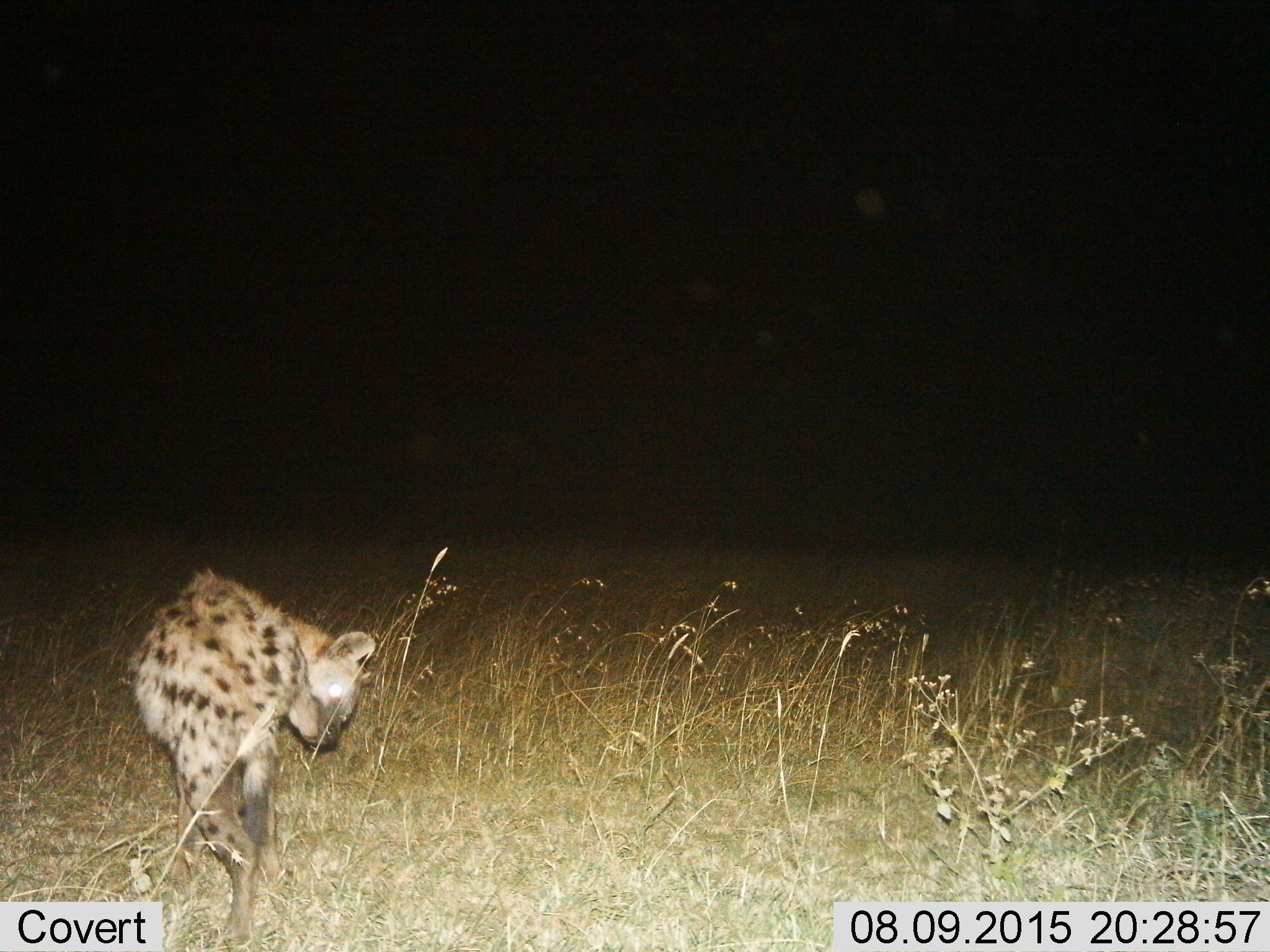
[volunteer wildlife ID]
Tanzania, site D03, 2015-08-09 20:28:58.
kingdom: Animalia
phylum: Chordata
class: Mammalia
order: Carnivora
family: Hyaenidae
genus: Crocuta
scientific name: Crocuta crocuta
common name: spotted hyena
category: hyenaspotted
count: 1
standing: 69%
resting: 0%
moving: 38%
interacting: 0%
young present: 0%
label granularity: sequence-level